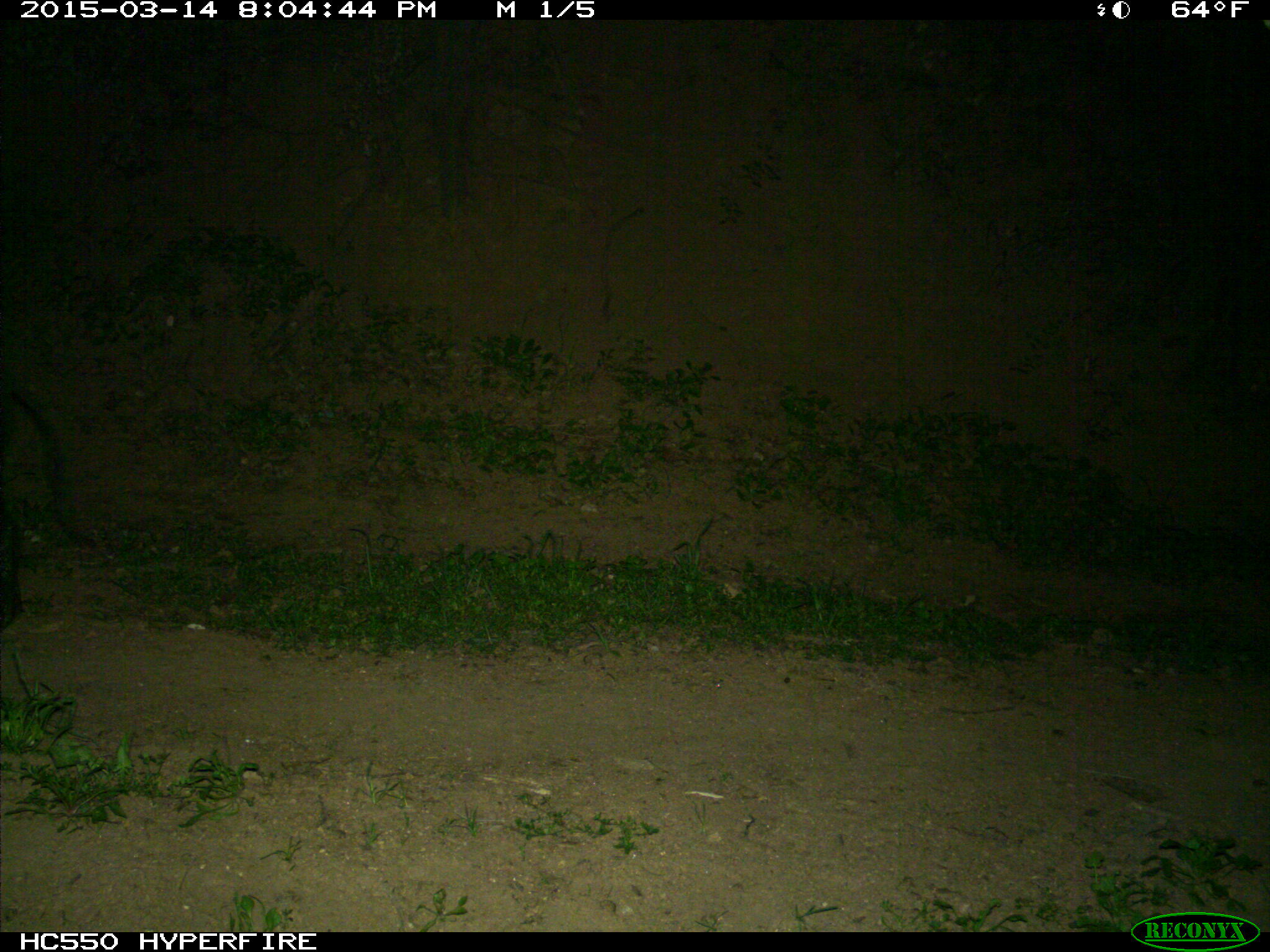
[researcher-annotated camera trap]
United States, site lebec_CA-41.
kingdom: Animalia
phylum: Chordata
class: Mammalia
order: Artiodactyla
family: Suidae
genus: Sus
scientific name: Sus scrofa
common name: wild boar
Sus scrofa (wild boar).